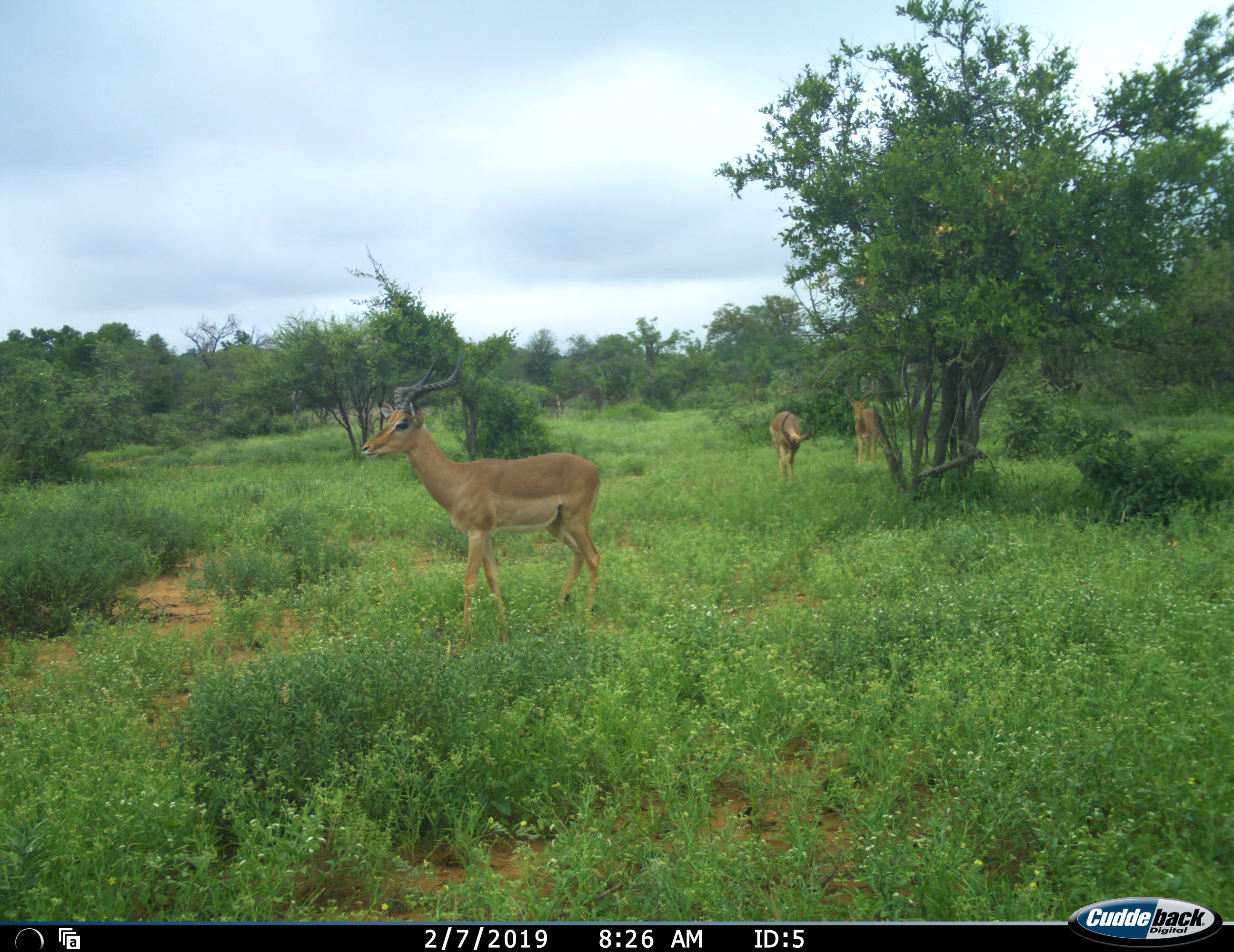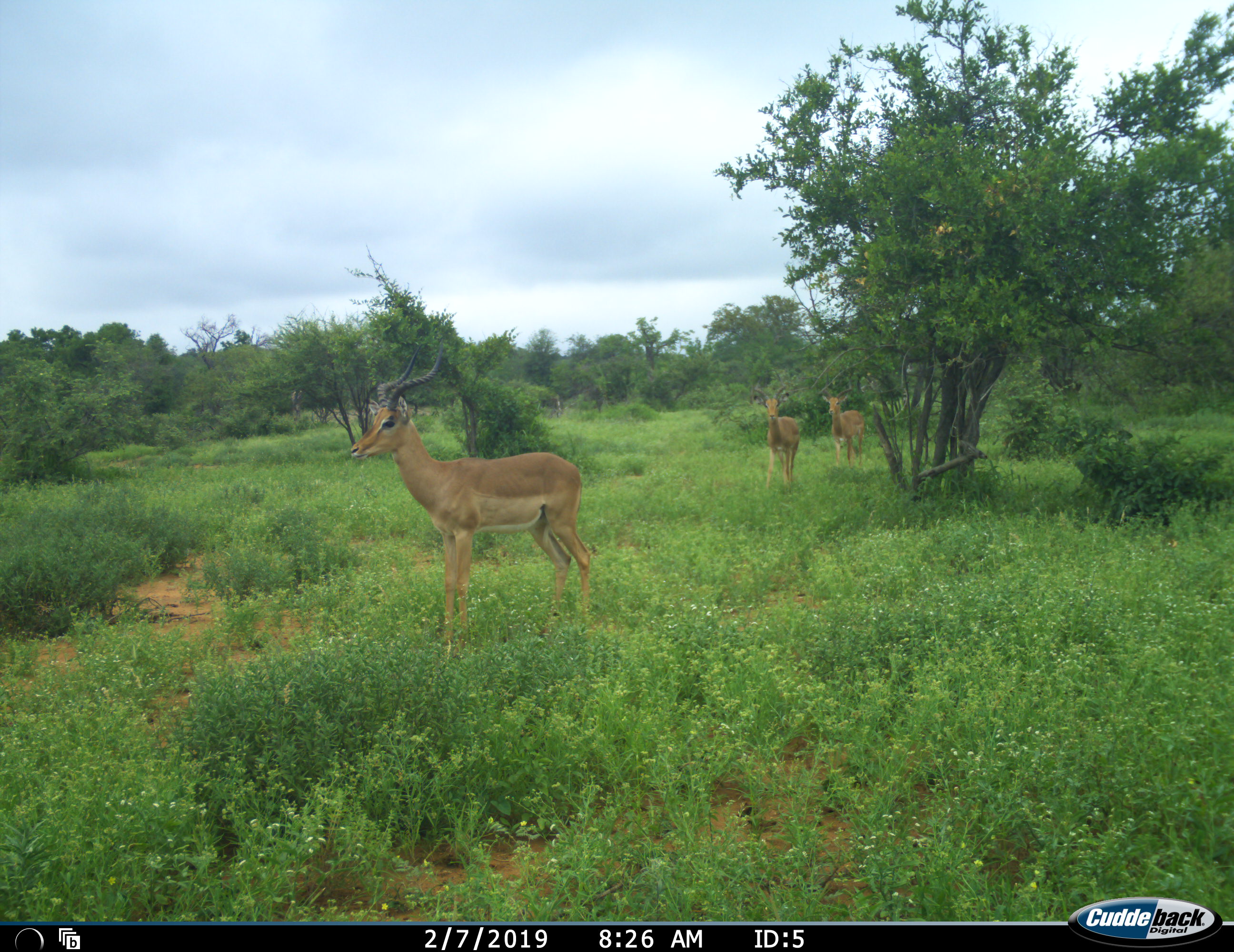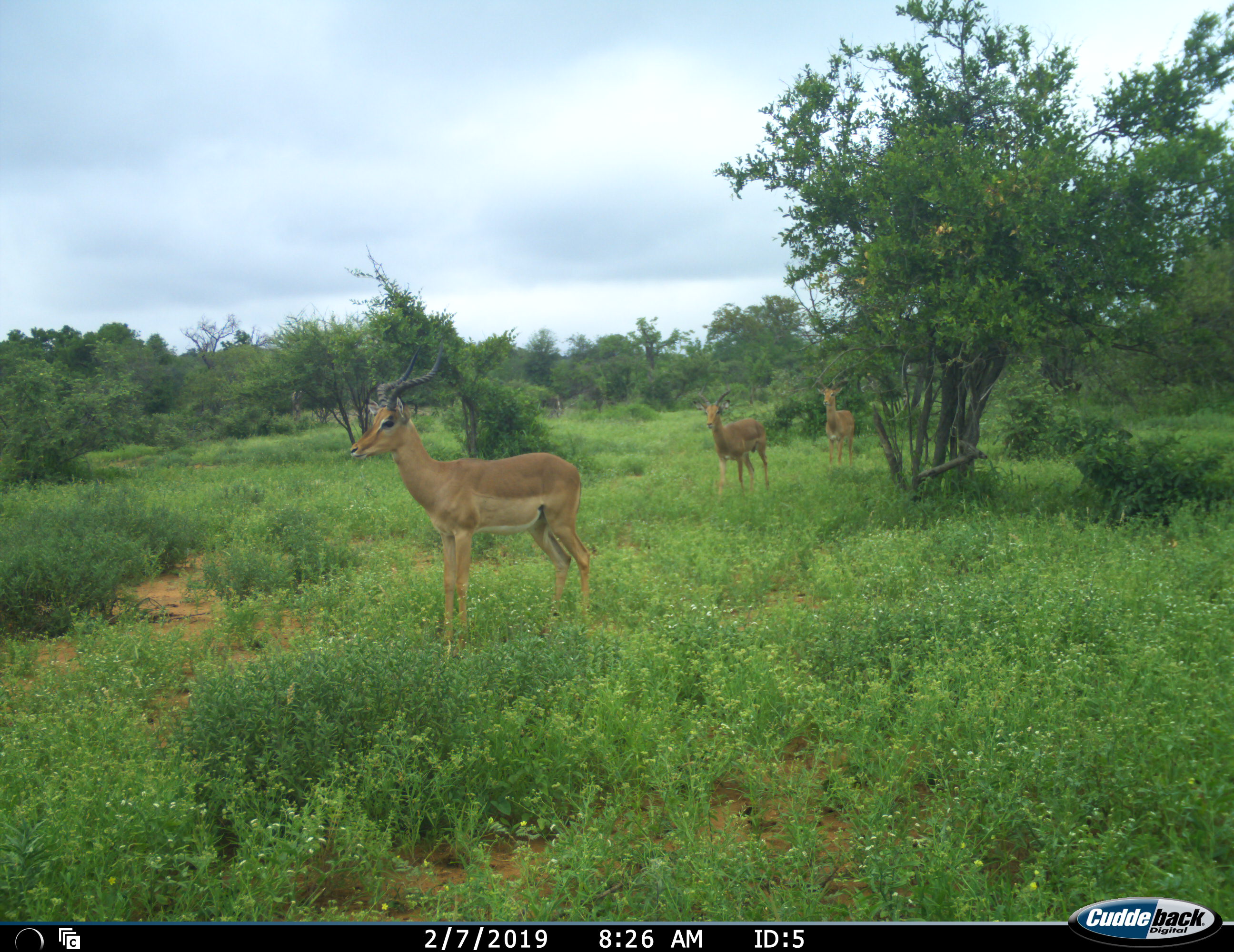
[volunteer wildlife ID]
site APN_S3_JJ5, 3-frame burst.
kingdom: Animalia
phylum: Chordata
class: Mammalia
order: Artiodactyla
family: Bovidae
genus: Aepyceros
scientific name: Aepyceros melampus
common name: impala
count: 3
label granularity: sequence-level